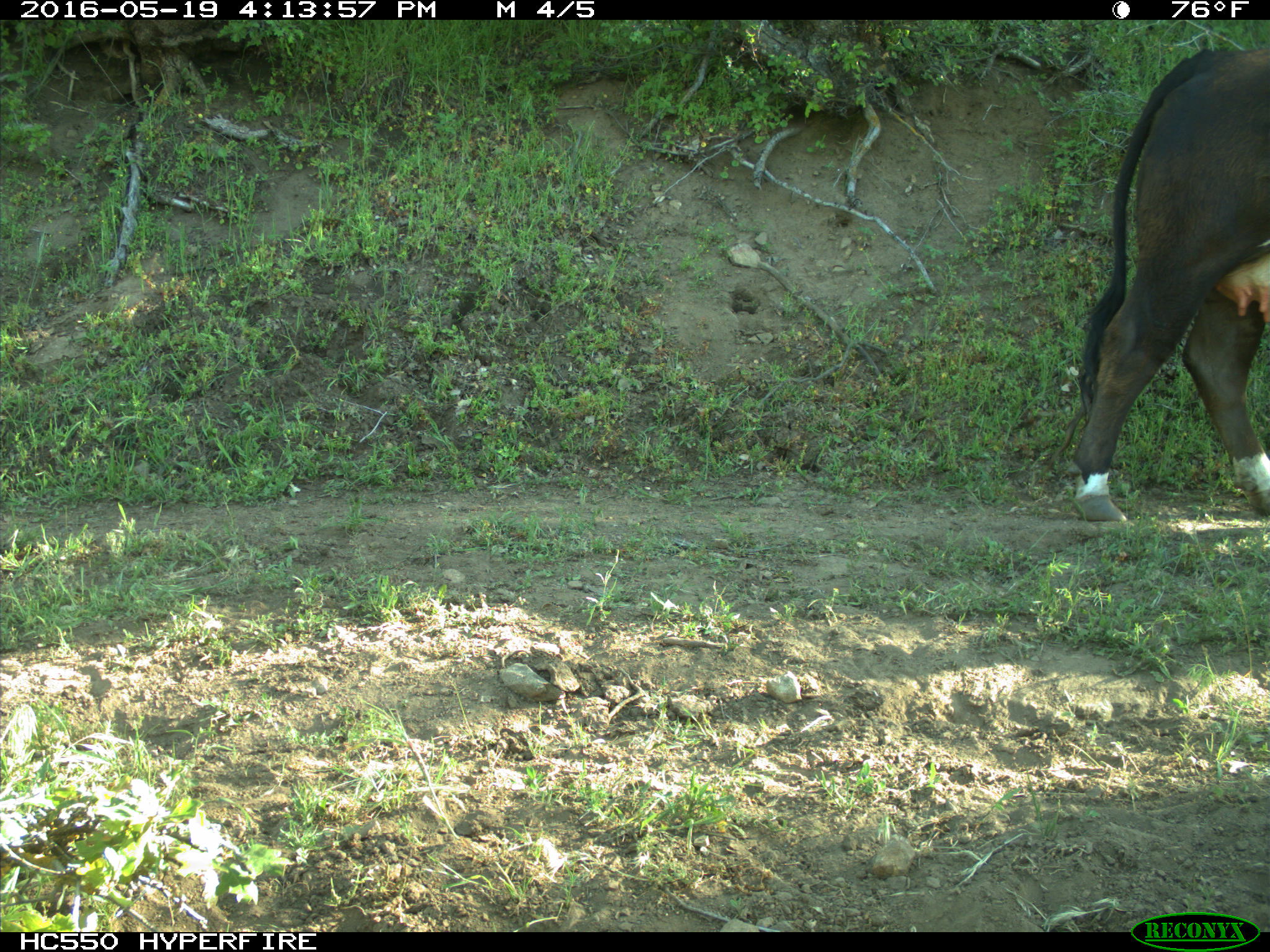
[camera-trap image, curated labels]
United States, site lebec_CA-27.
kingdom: Animalia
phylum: Chordata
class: Mammalia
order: Artiodactyla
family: Bovidae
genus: Bos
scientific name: Bos taurus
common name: domestic cow